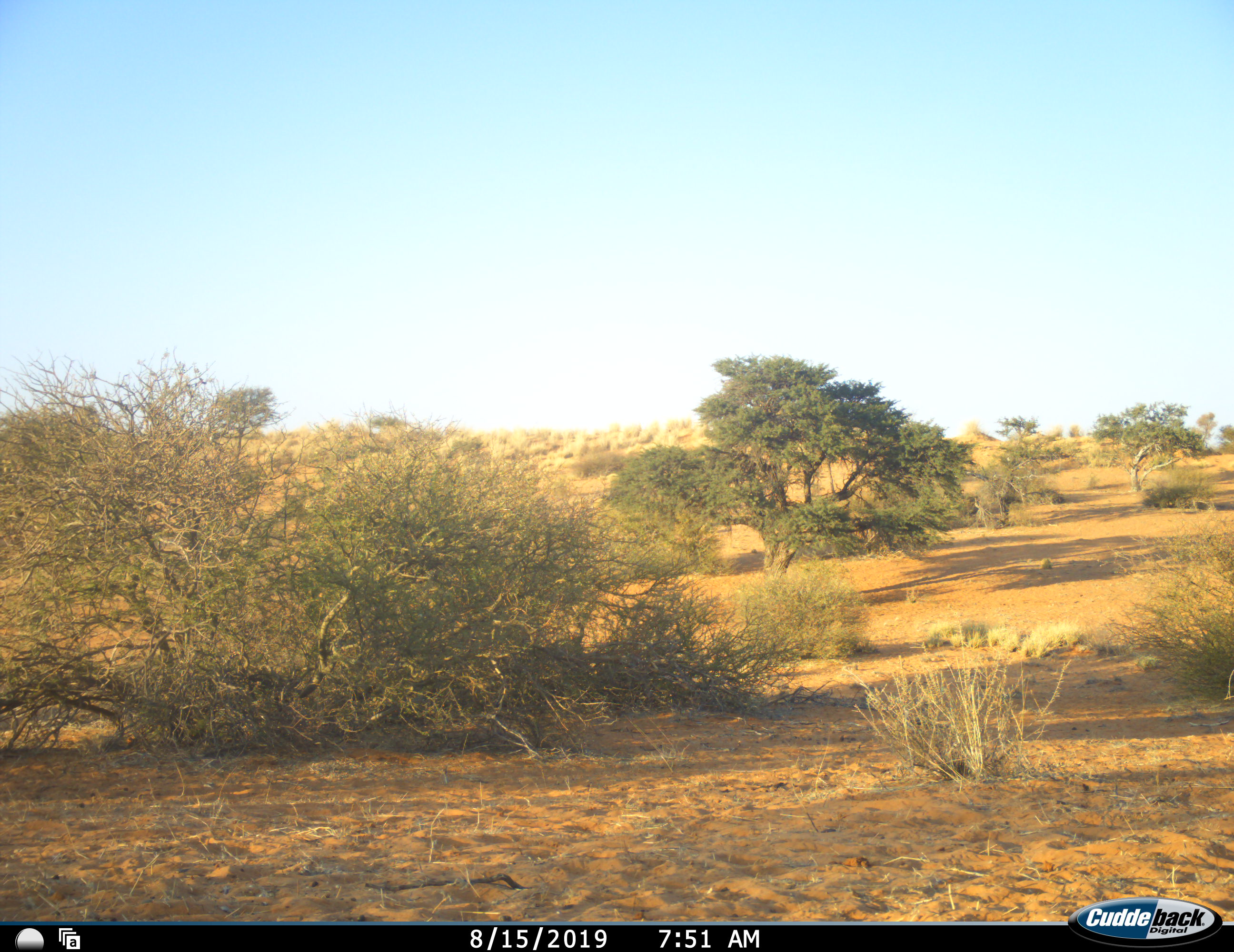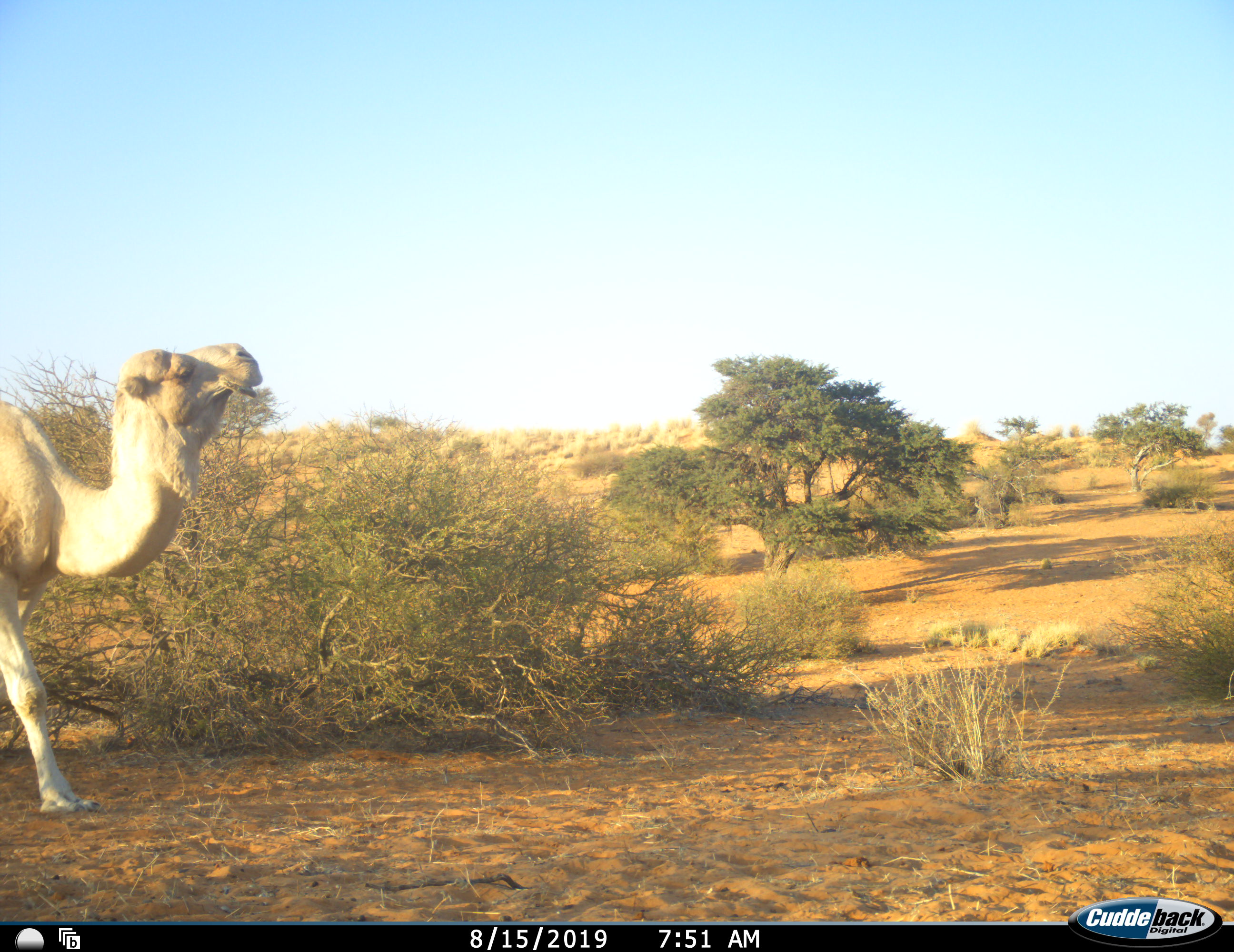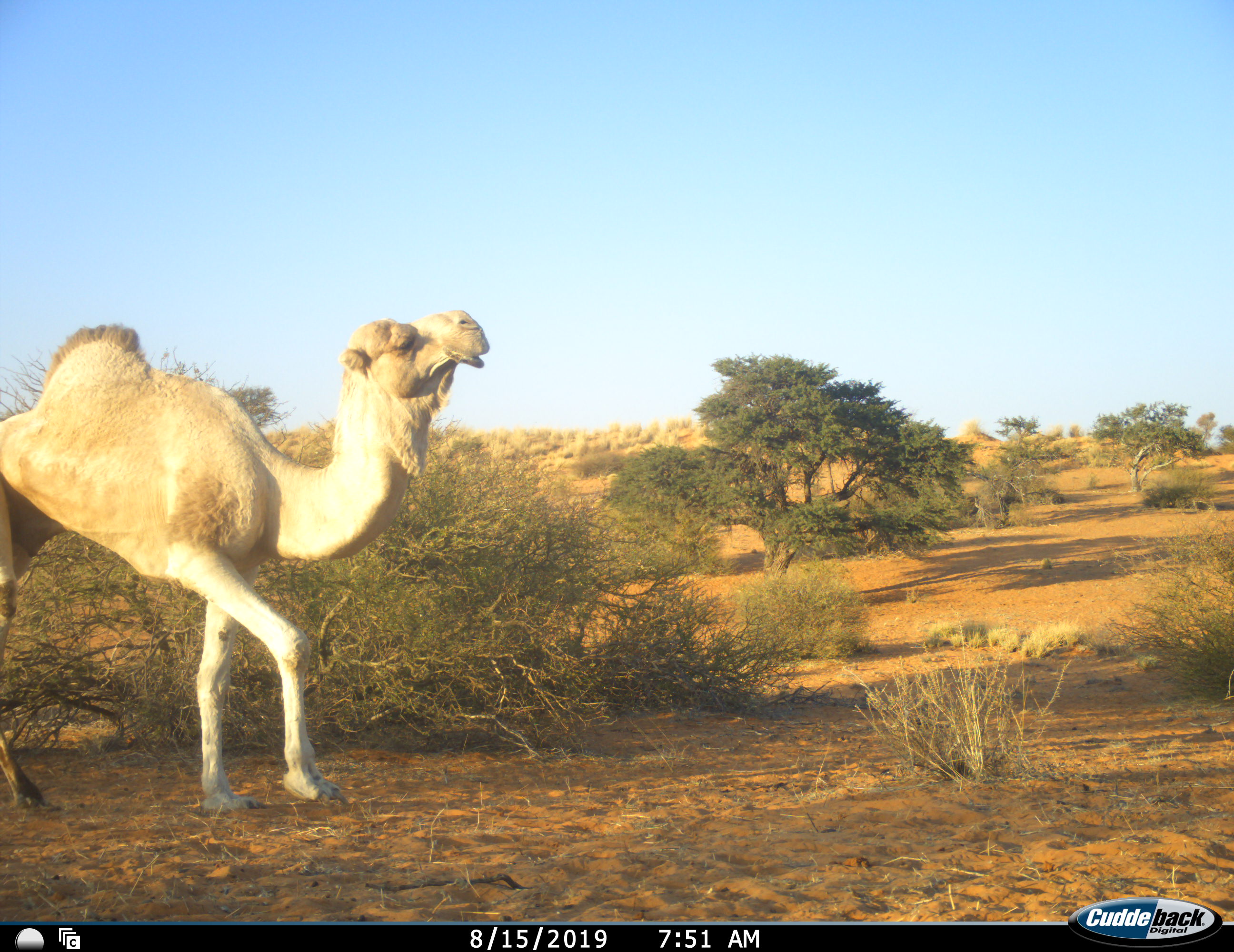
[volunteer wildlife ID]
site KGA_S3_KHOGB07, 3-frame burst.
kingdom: Animalia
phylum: Chordata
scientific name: Vertebrata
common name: domestic animal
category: domesticanimal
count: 1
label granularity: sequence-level